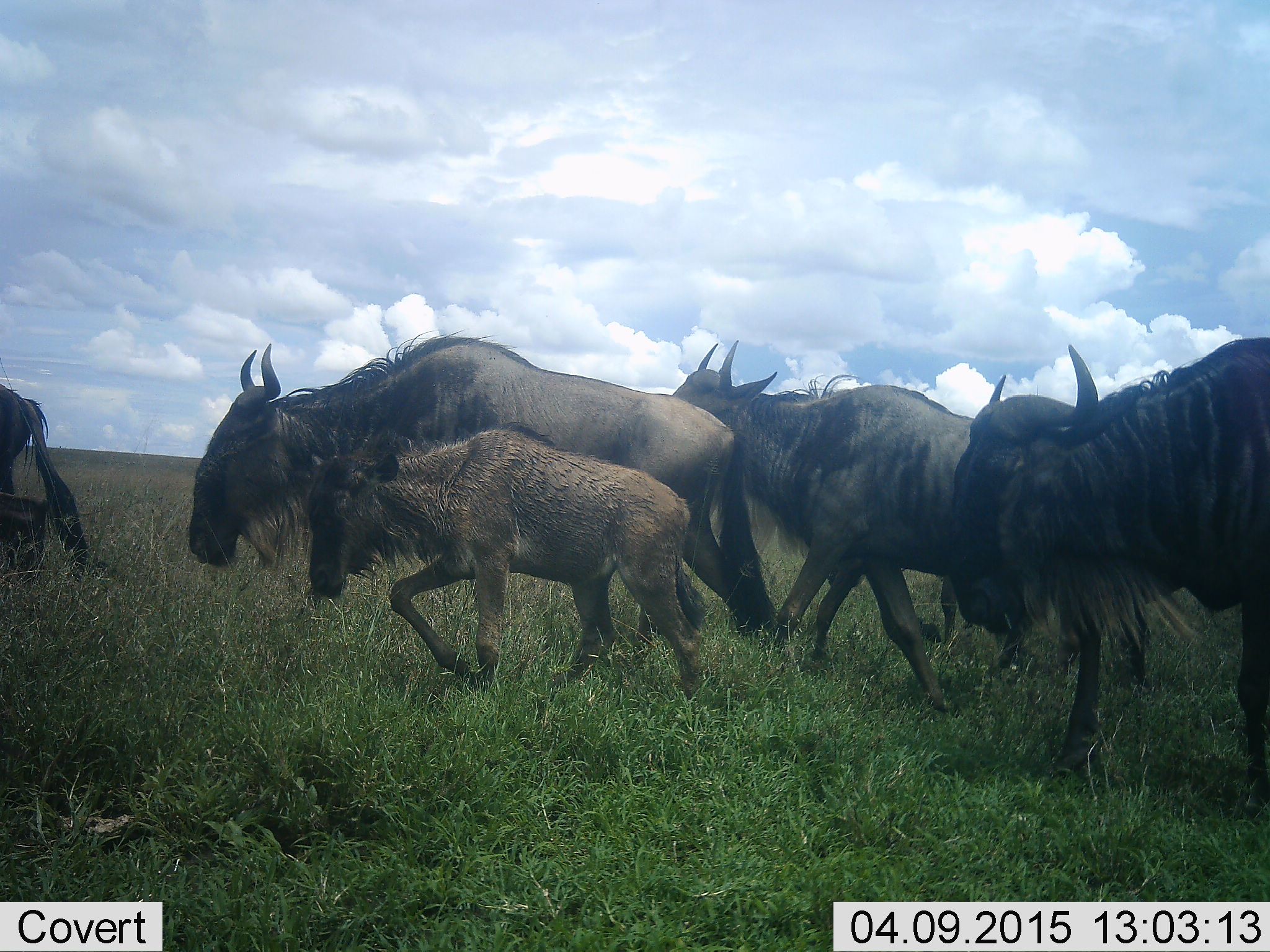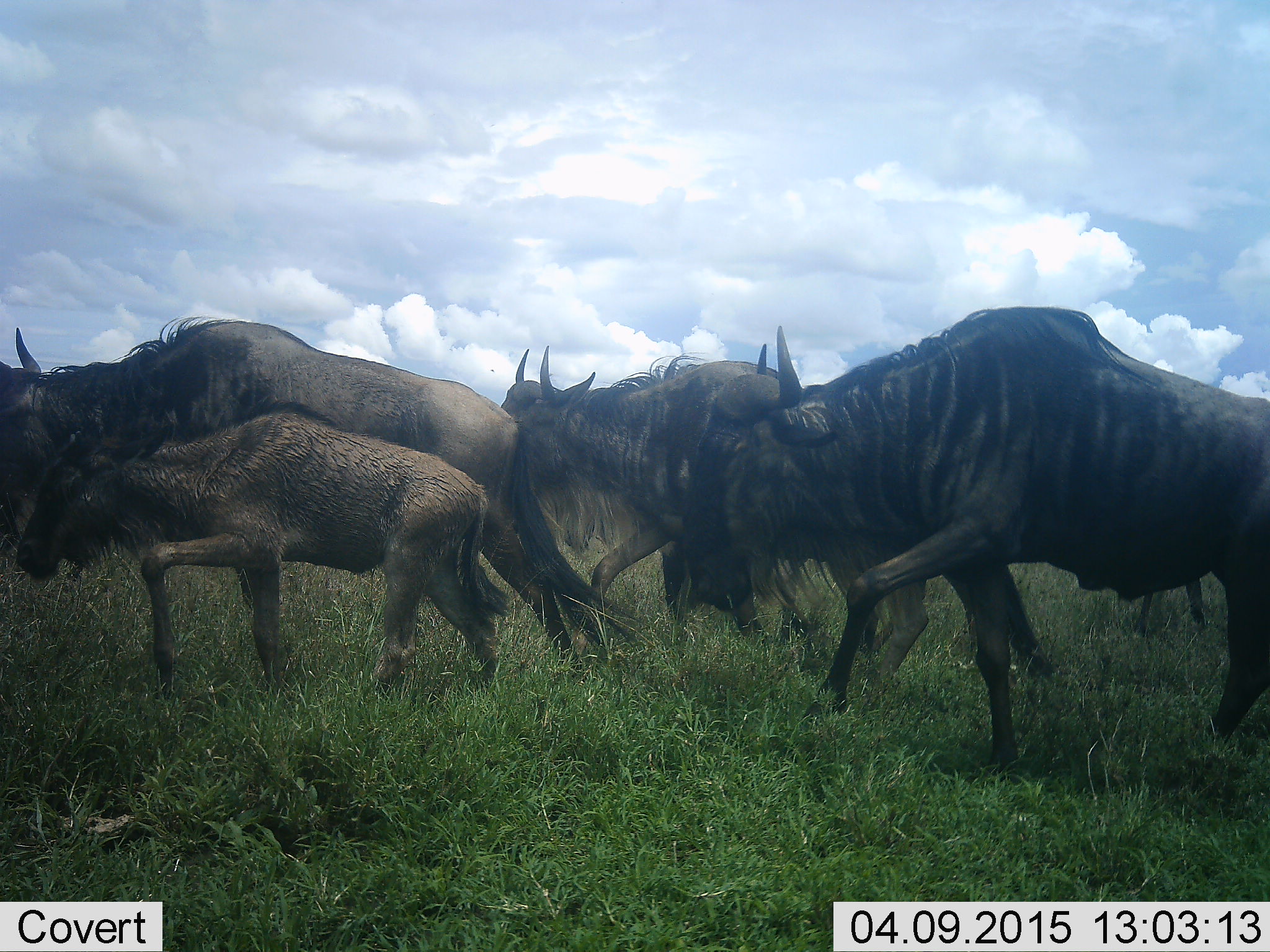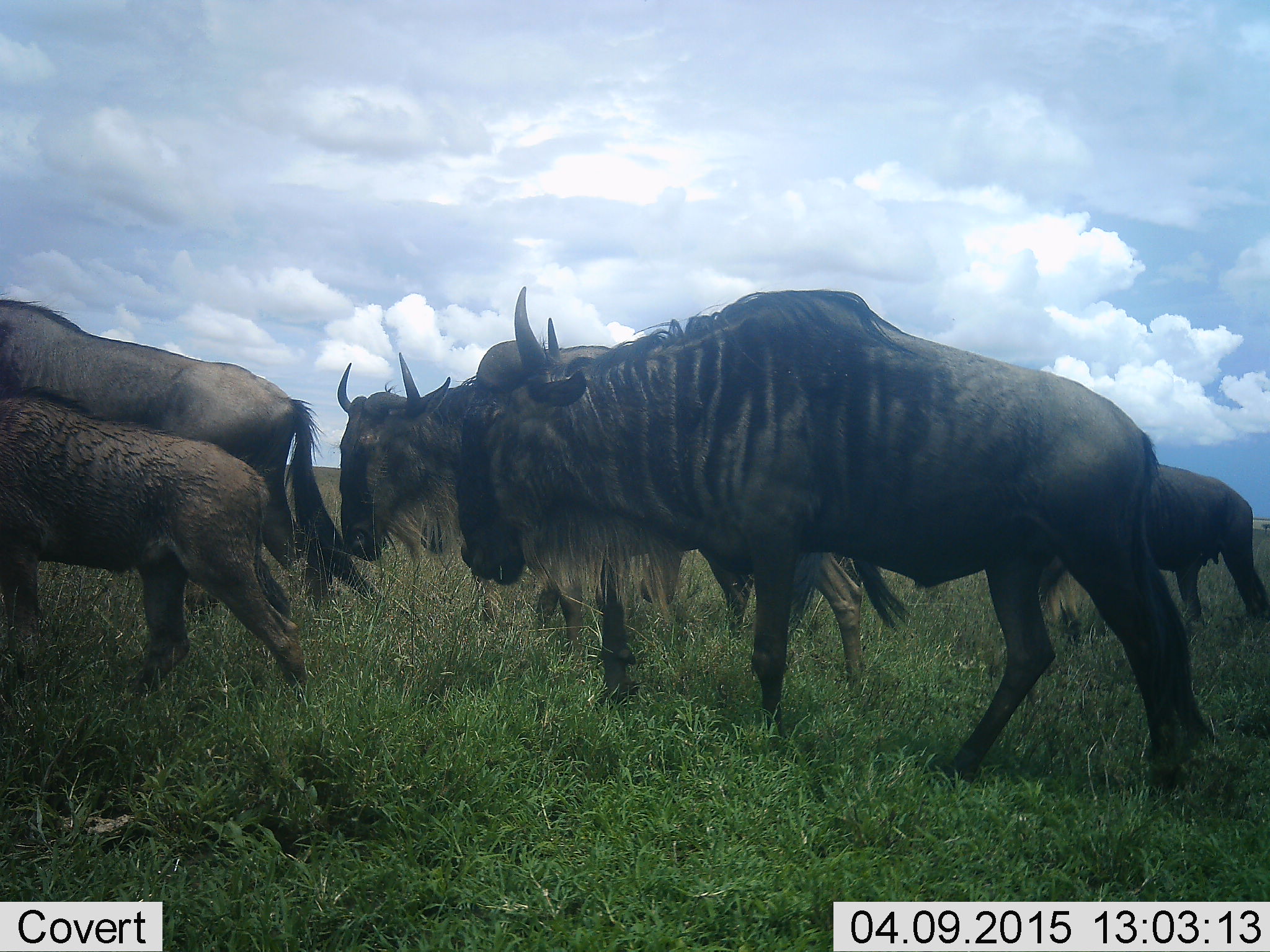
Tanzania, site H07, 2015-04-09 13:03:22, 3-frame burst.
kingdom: Animalia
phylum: Chordata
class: Mammalia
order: Artiodactyla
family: Bovidae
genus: Connochaetes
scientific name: Connochaetes taurinus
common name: blue wildebeest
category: wildebeest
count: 6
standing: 0%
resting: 0%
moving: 100%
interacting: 0%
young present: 80%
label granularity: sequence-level